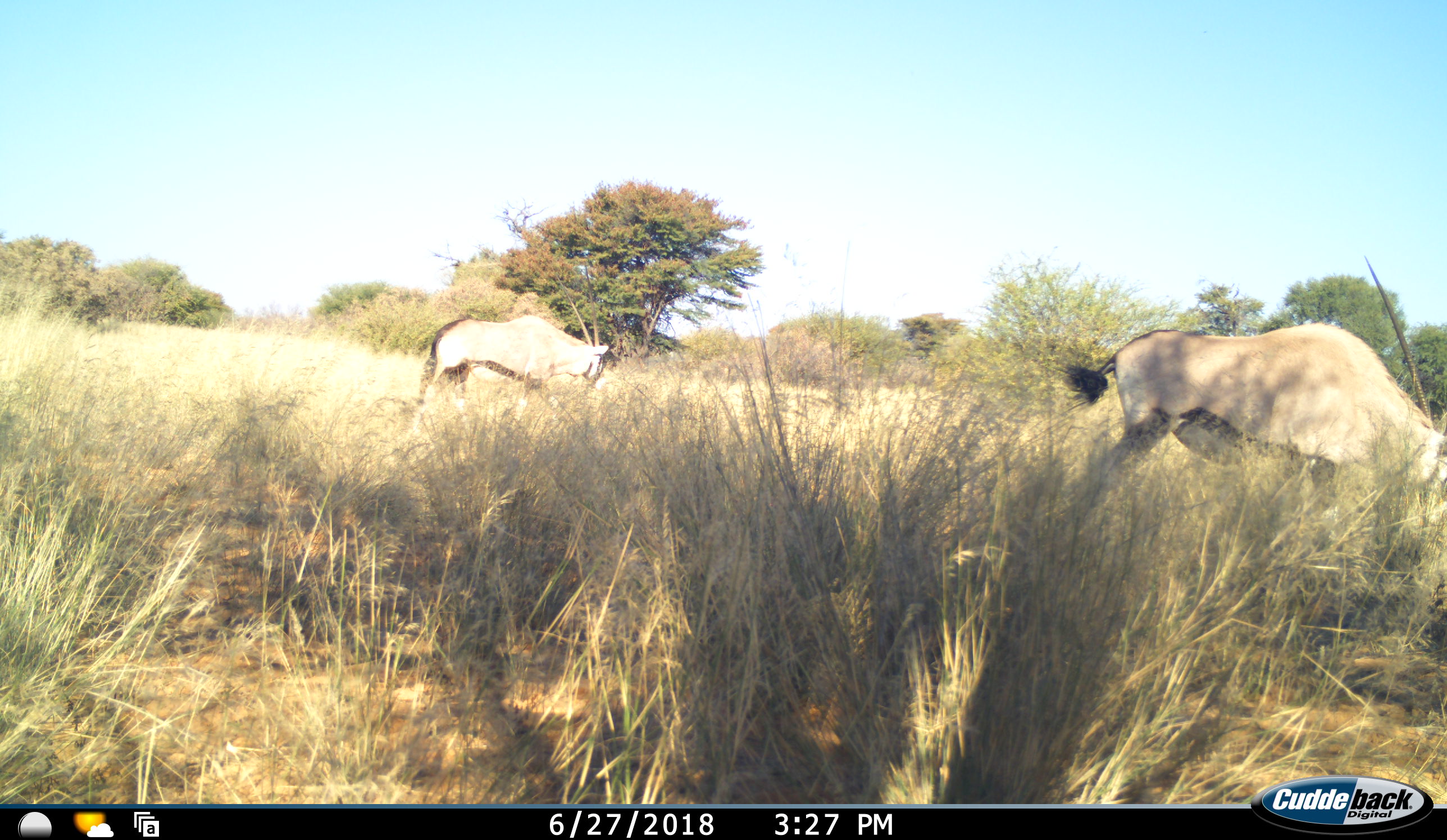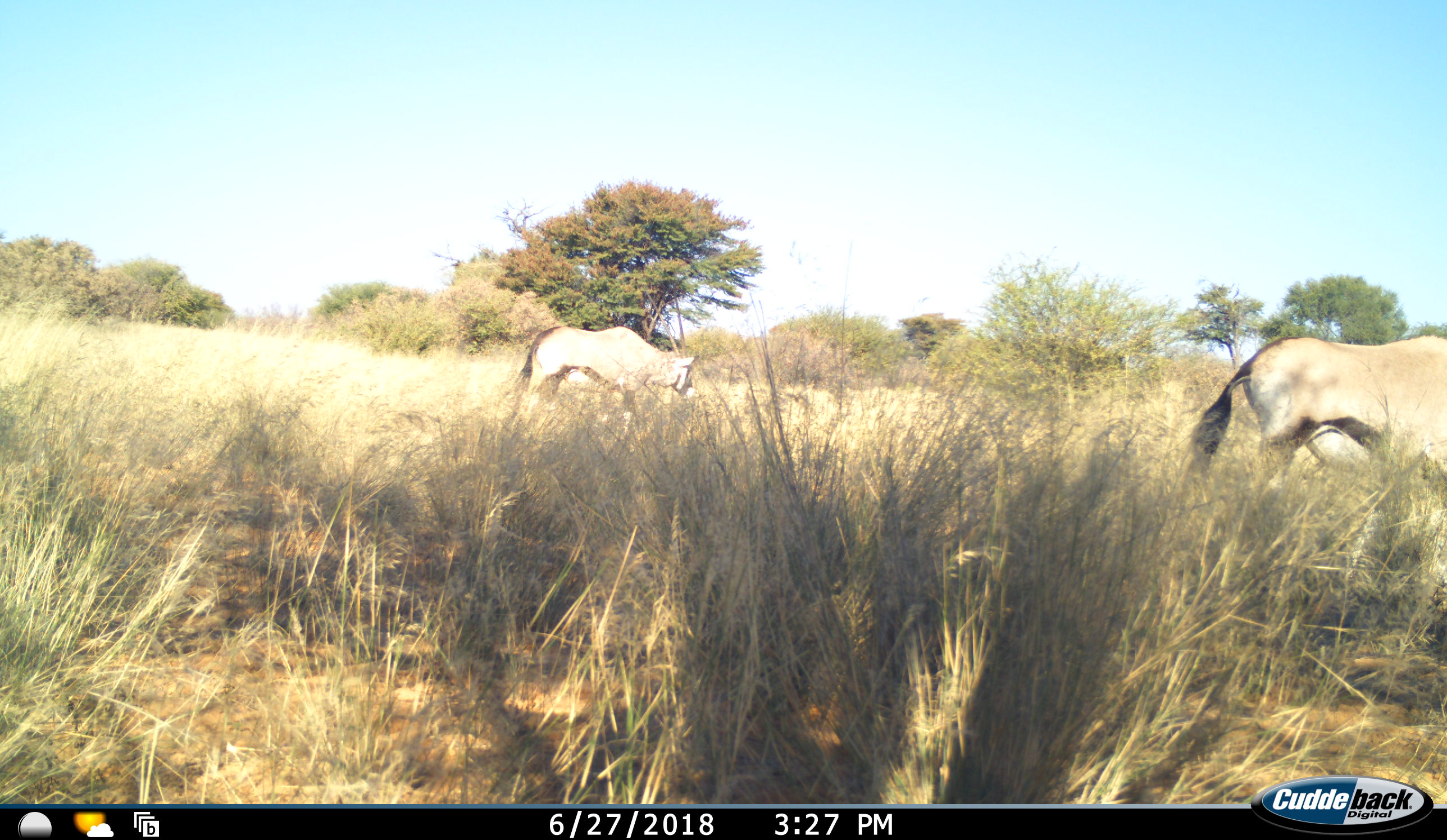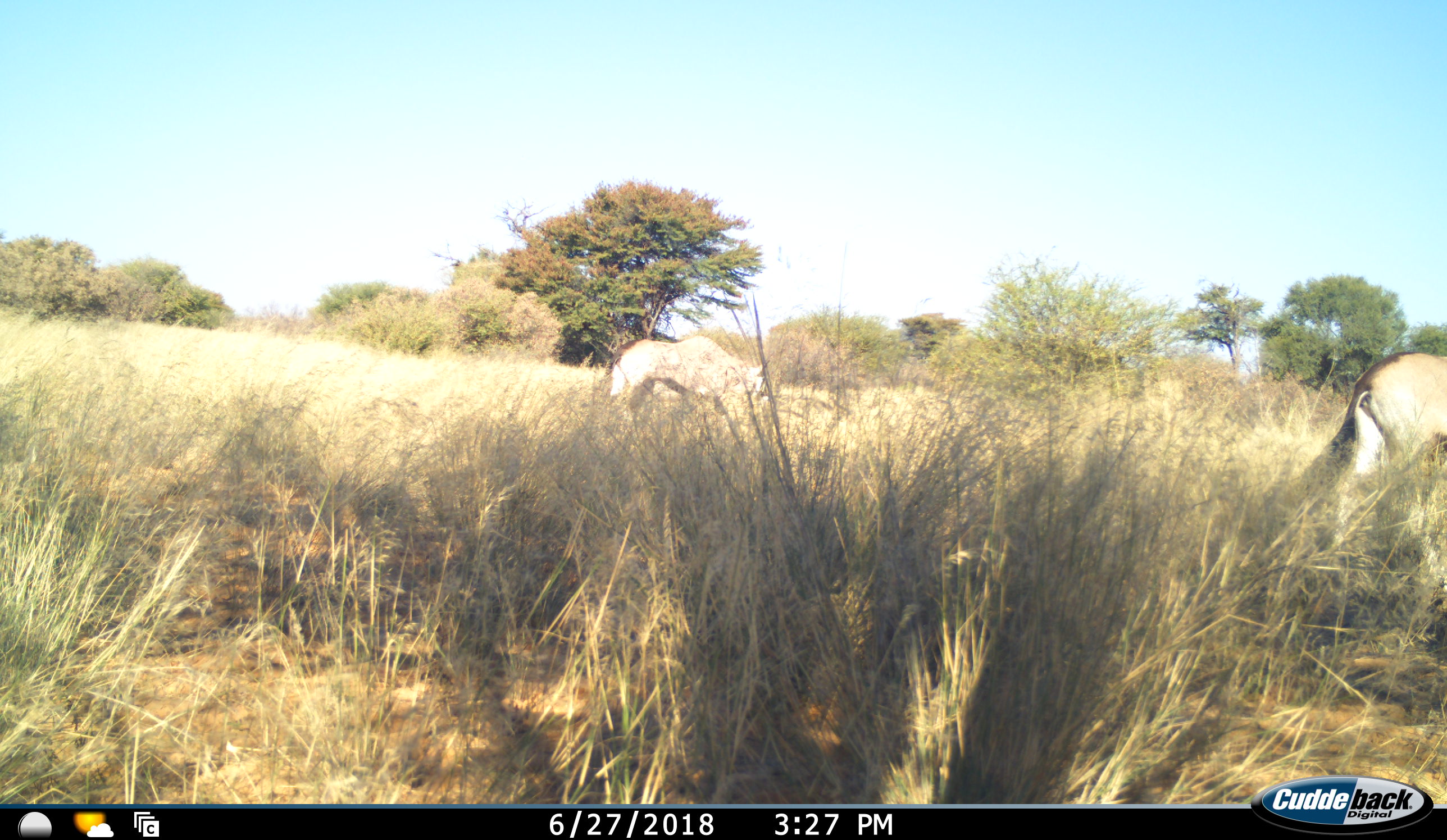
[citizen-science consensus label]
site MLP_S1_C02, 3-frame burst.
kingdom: Animalia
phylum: Chordata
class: Mammalia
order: Artiodactyla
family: Bovidae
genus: Oryx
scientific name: Oryx gazella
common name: gemsbok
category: oryx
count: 2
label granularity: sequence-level